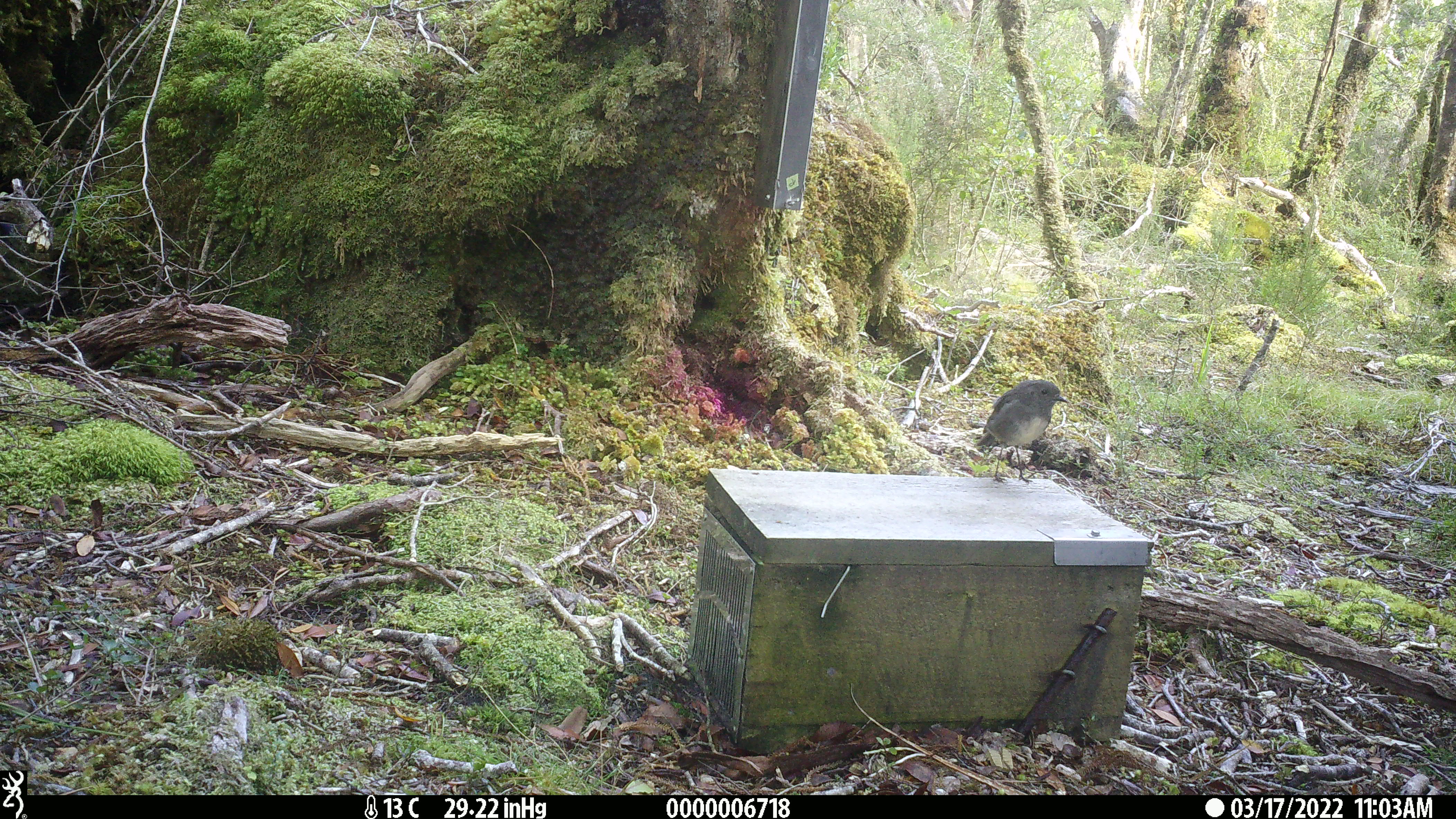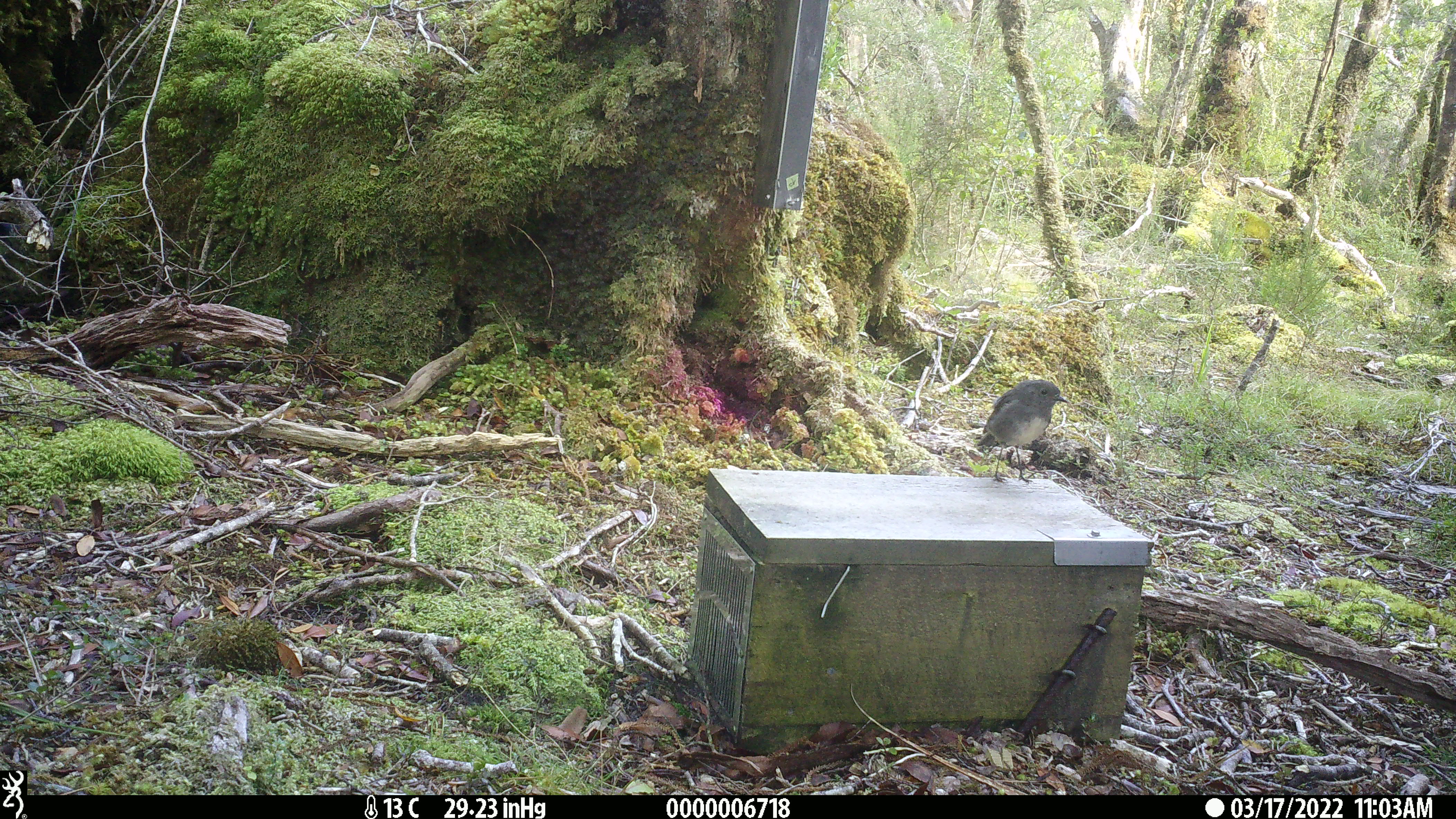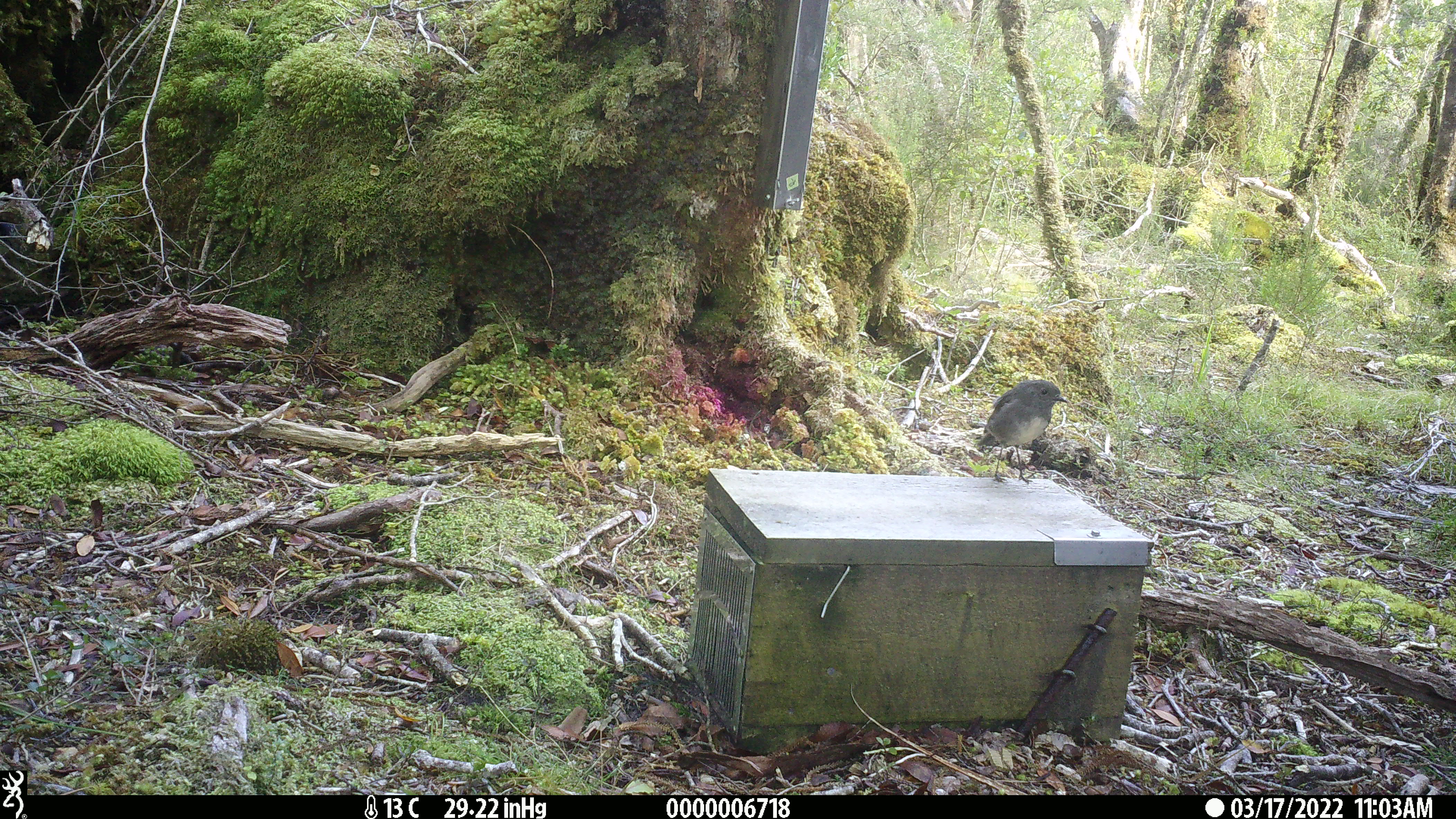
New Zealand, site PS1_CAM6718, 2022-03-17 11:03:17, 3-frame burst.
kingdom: Animalia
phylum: Chordata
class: Aves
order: Passeriformes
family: Petroicidae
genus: Petroica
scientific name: Petroica australis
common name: new zealand robin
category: robin